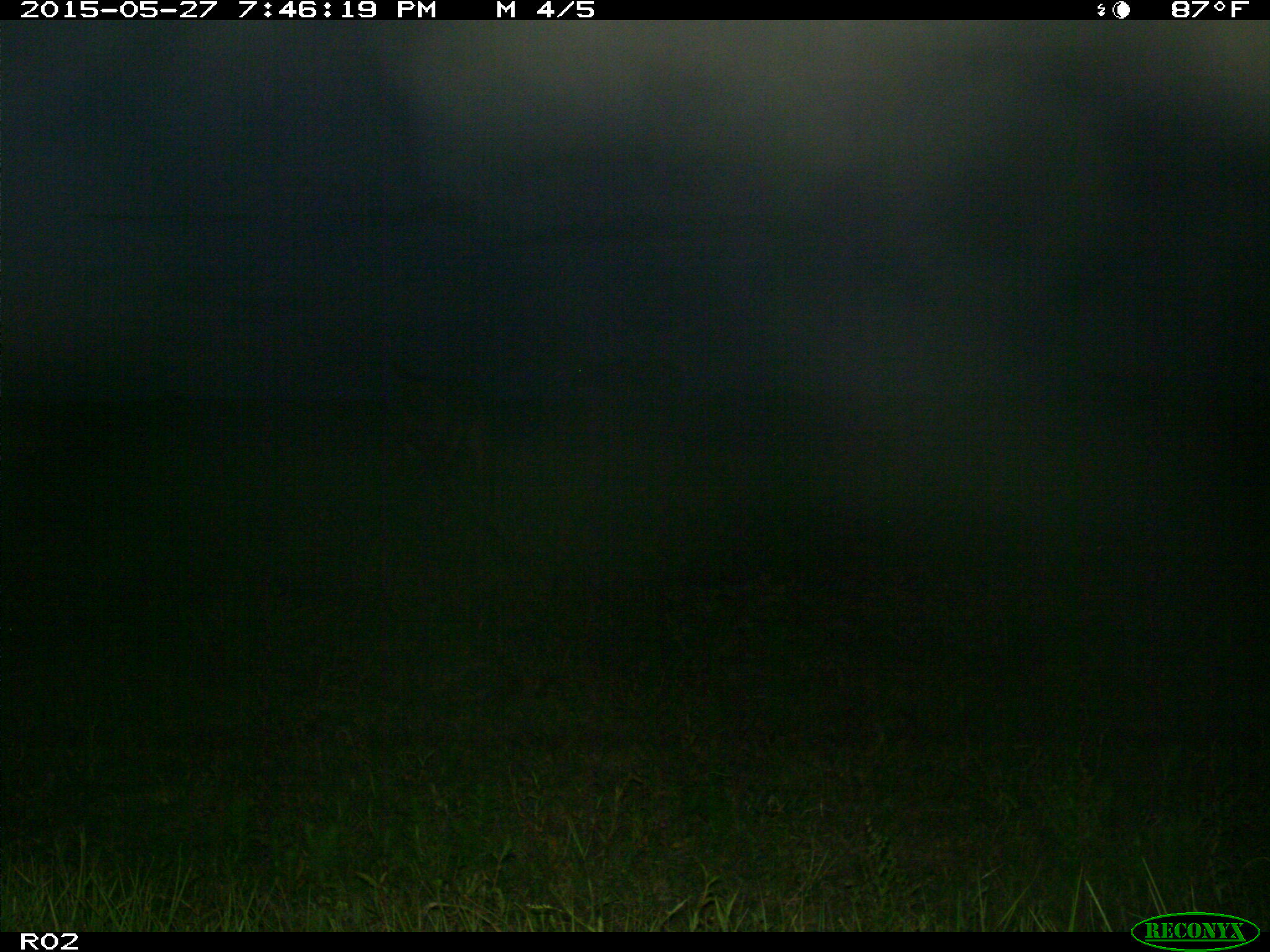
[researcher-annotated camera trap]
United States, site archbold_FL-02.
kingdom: Animalia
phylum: Chordata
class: Mammalia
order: Artiodactyla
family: Bovidae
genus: Bos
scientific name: Bos taurus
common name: domestic cow